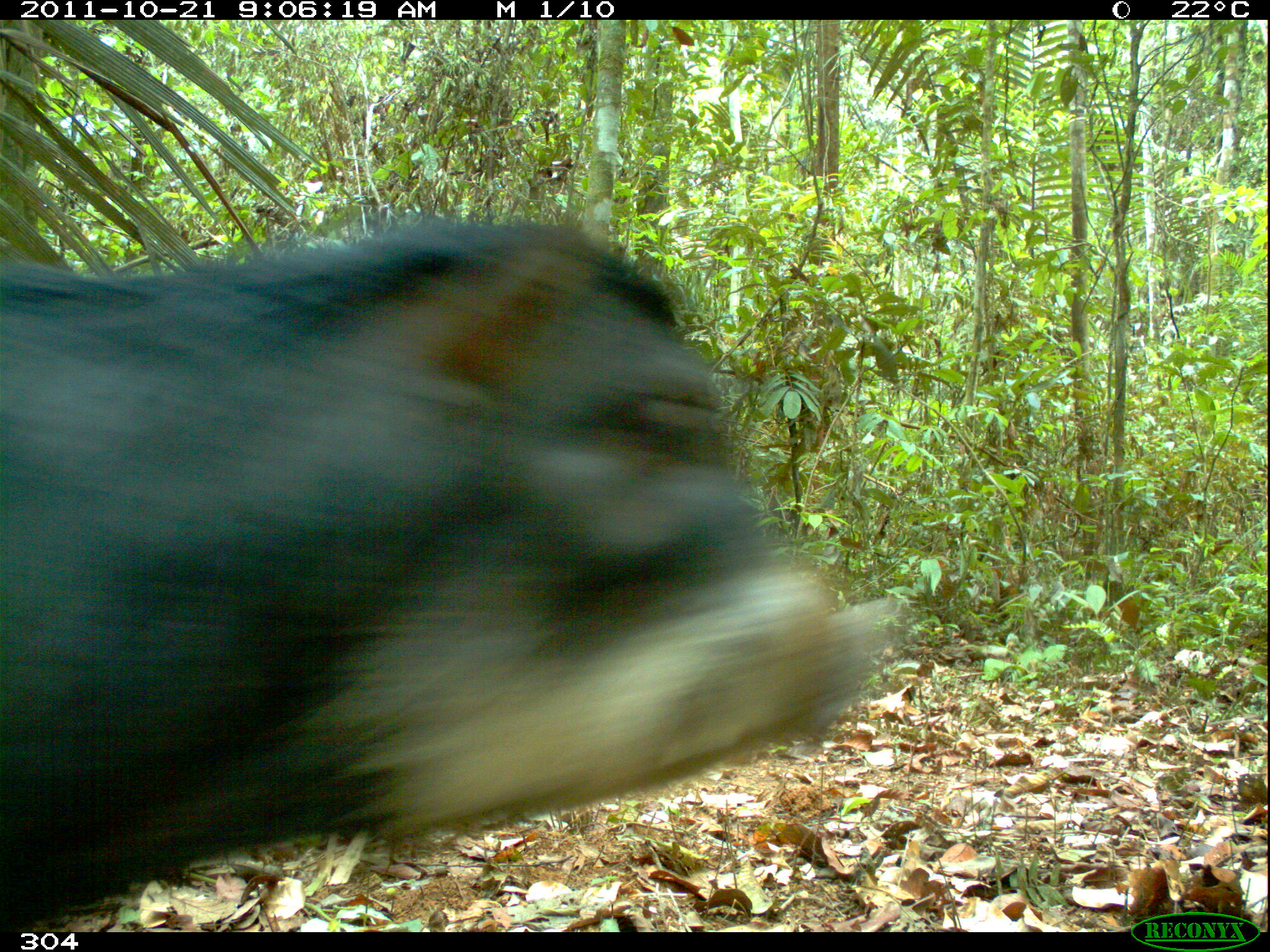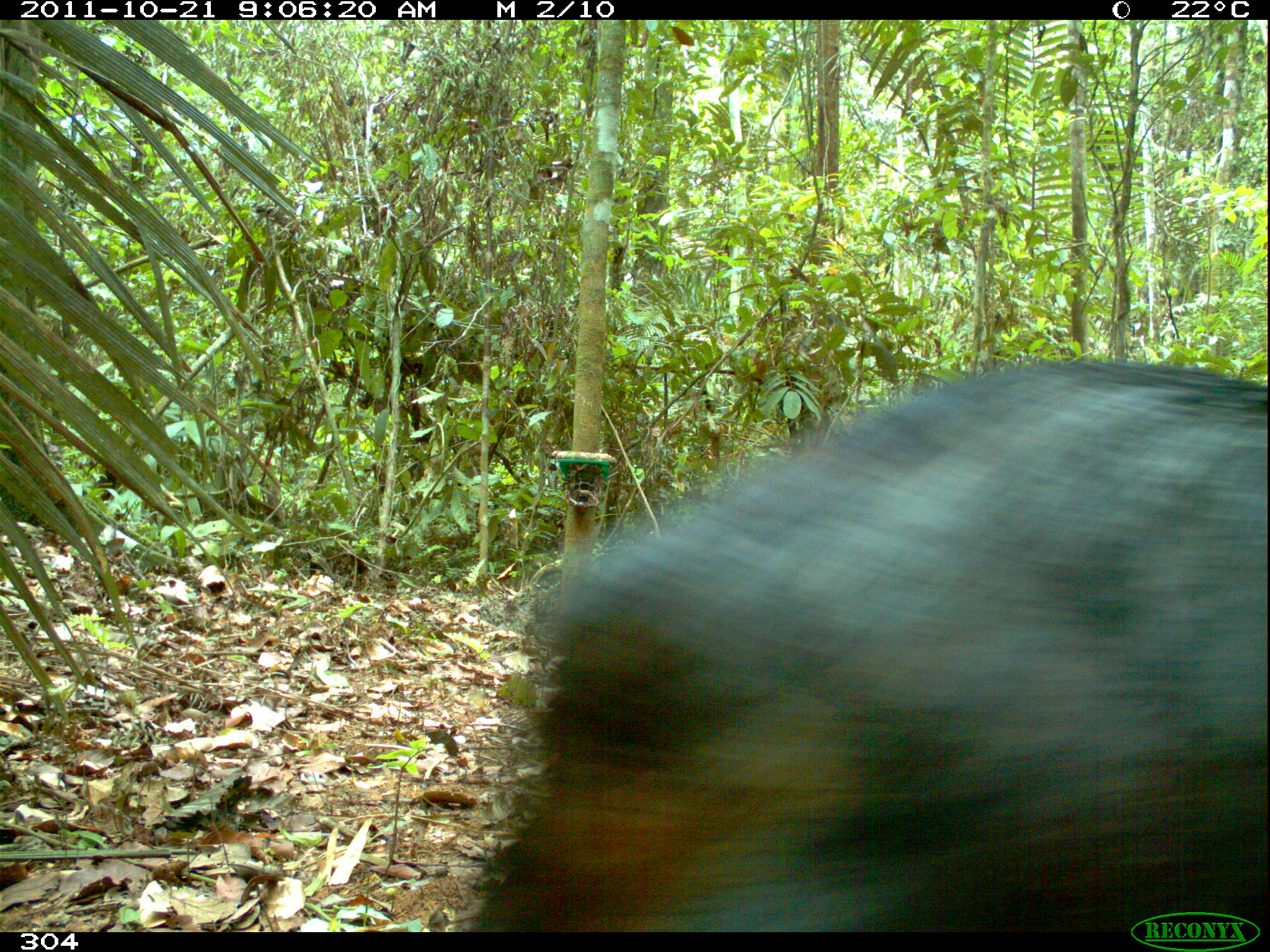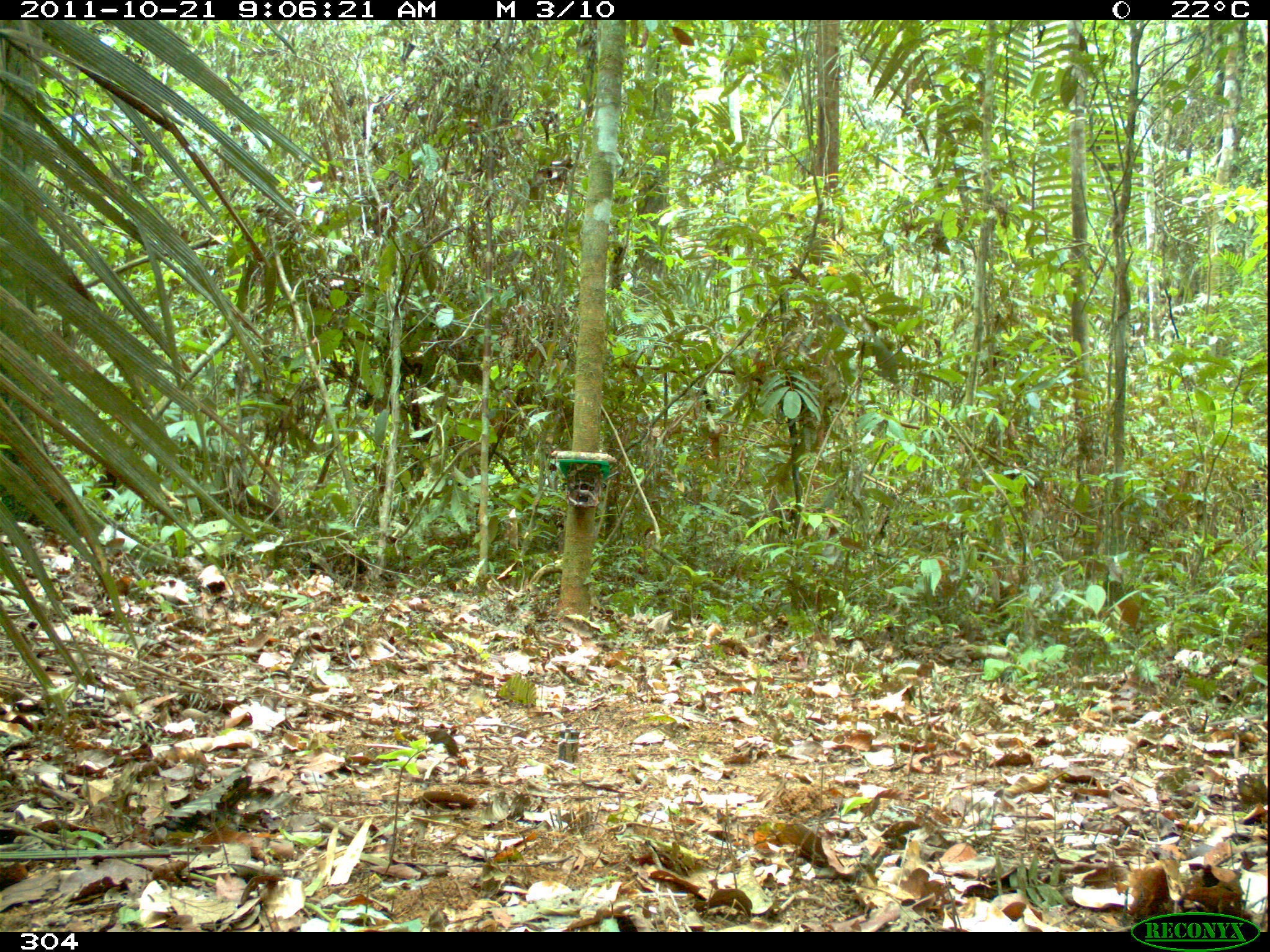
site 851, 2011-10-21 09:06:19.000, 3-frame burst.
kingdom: Animalia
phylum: Chordata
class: Mammalia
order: Artiodactyla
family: Tayassuidae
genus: Tayassu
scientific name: Tayassu pecari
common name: white-lipped peccary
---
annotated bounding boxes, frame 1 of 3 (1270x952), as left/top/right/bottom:
tayassu pecari: 0/204/890/932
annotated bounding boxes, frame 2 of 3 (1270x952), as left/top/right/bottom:
tayassu pecari: 448/359/1270/932